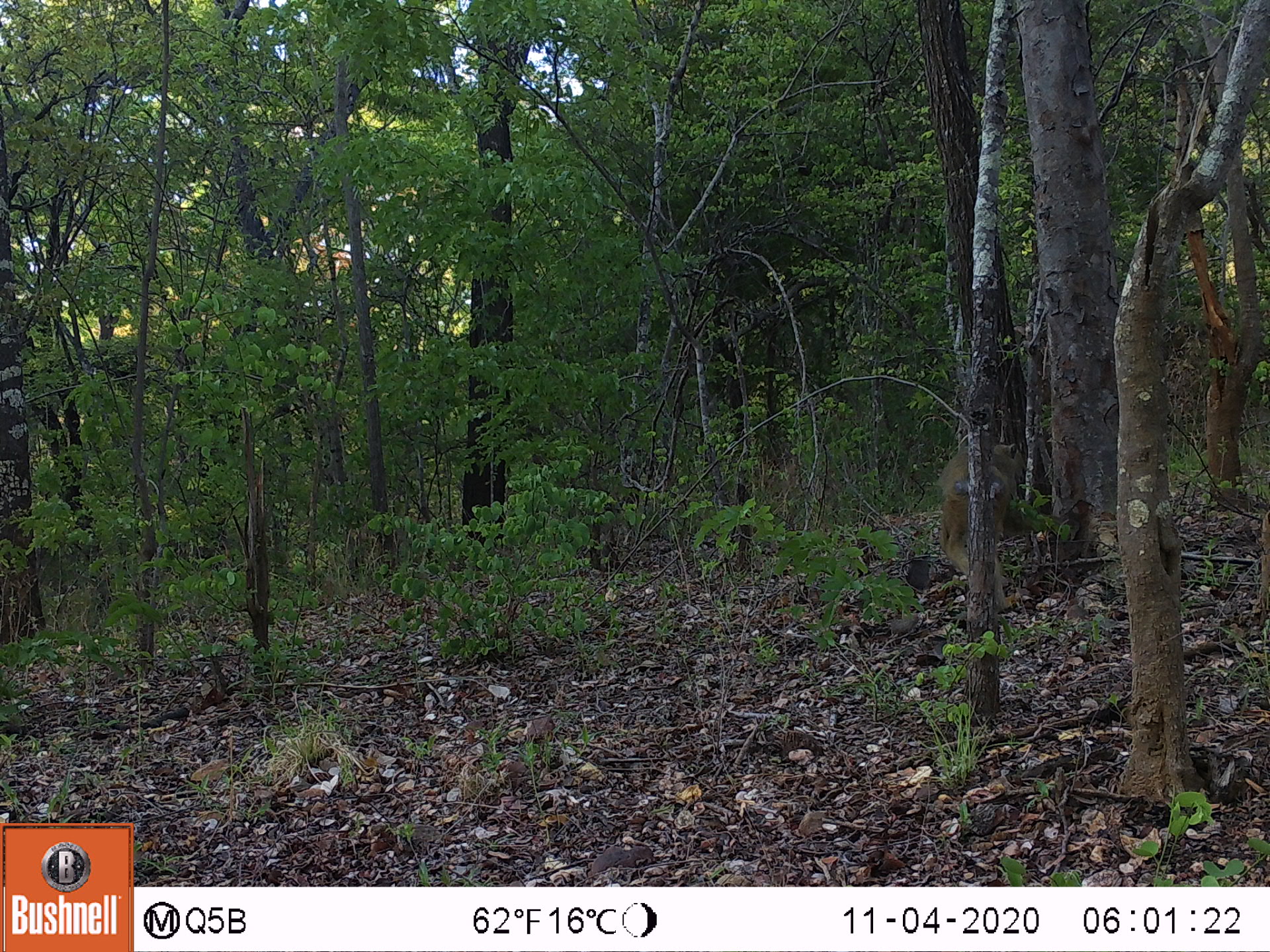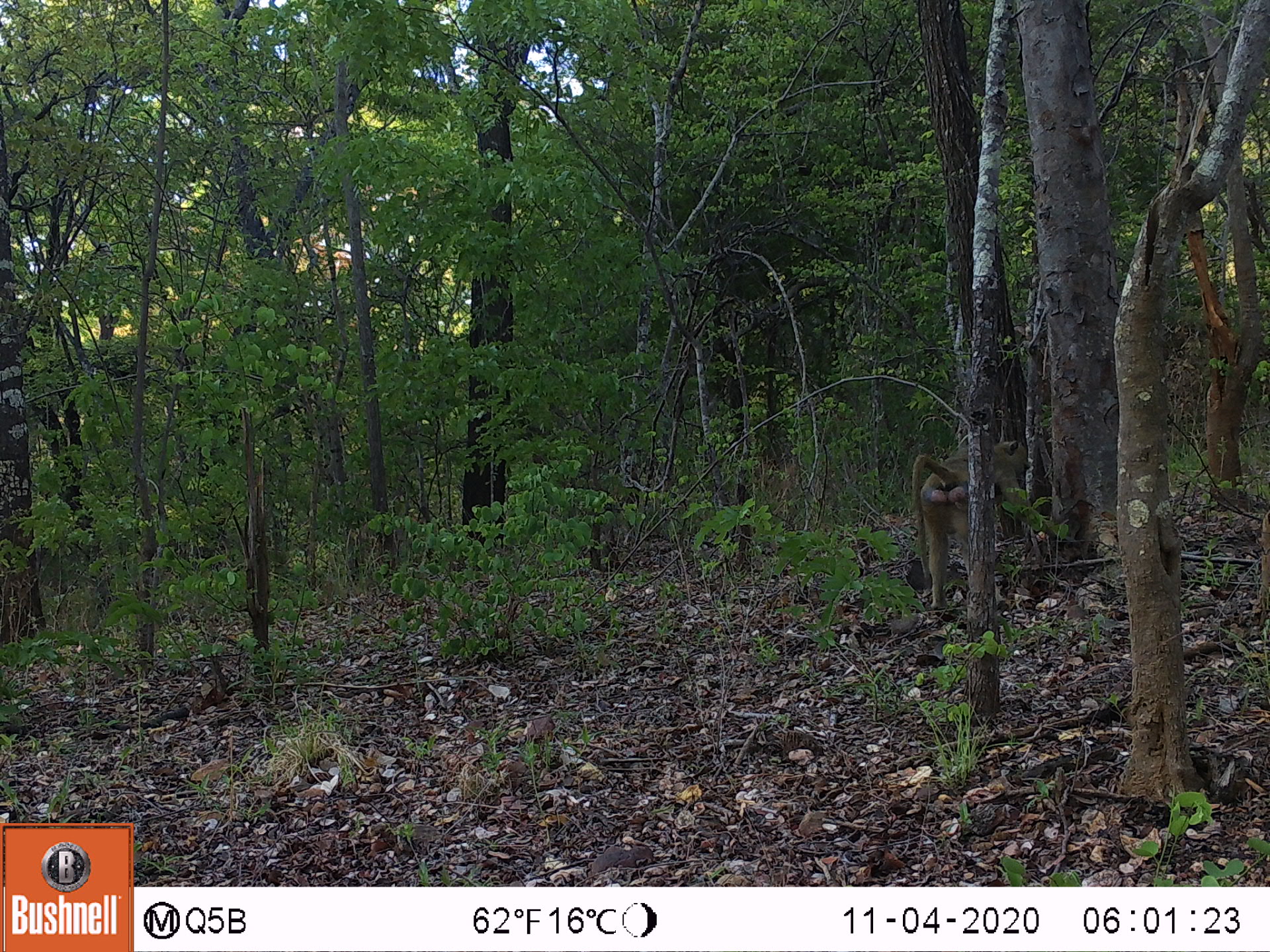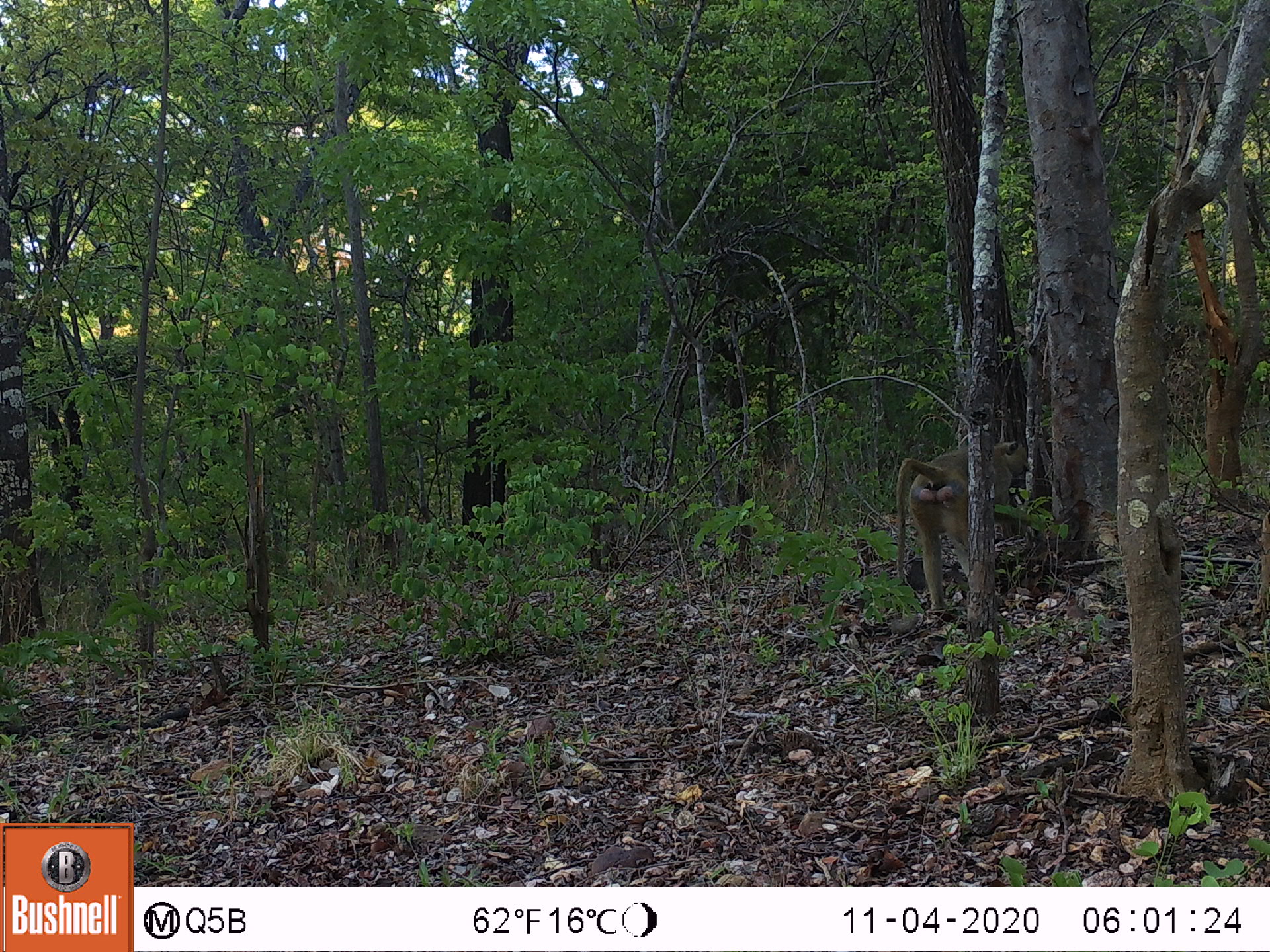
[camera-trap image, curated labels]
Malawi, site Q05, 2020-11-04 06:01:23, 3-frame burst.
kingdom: Animalia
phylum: Chordata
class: Mammalia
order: Primates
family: Cercopithecidae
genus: Papio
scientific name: Papio cynocephalus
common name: yellow baboon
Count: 1.